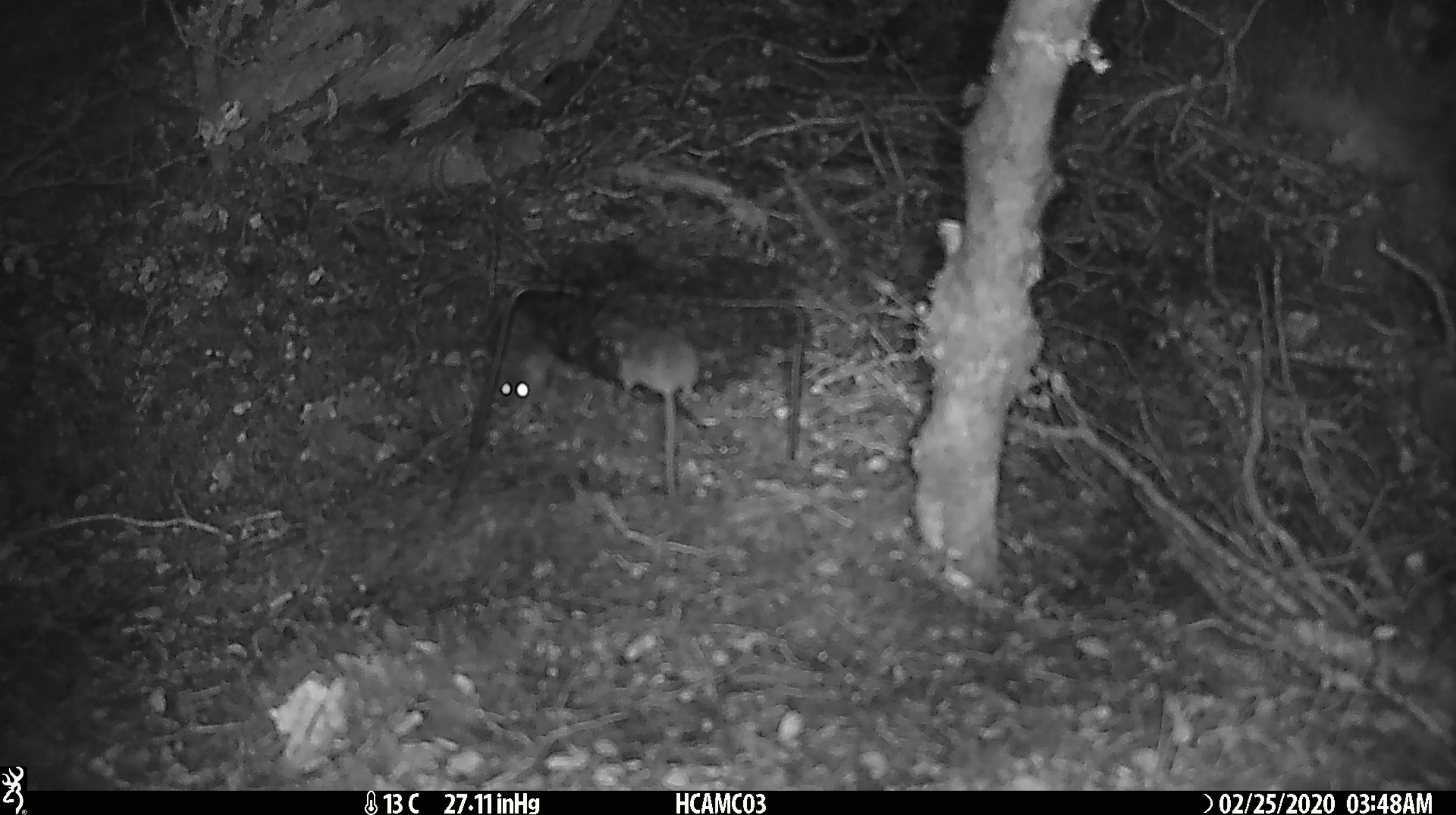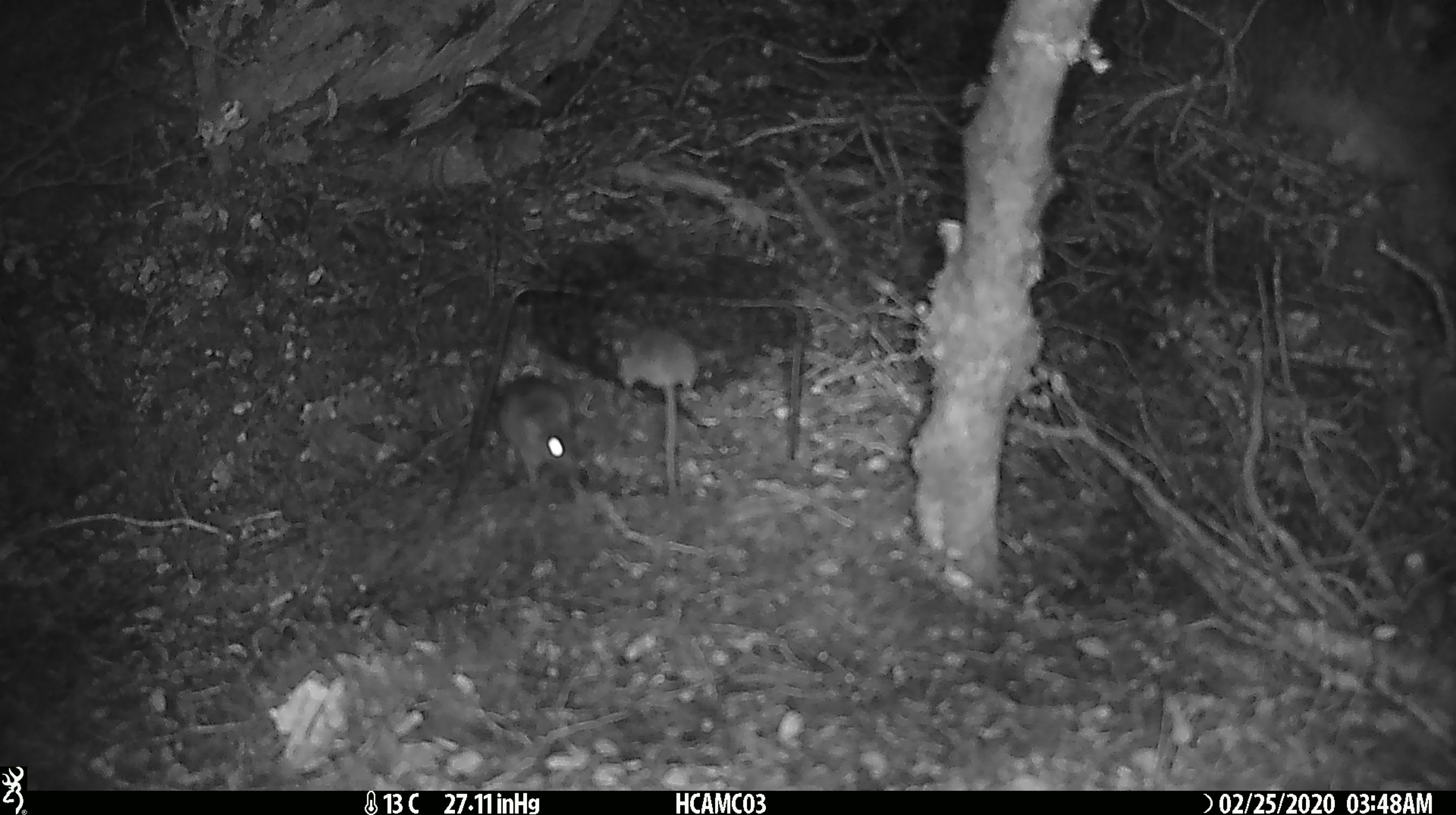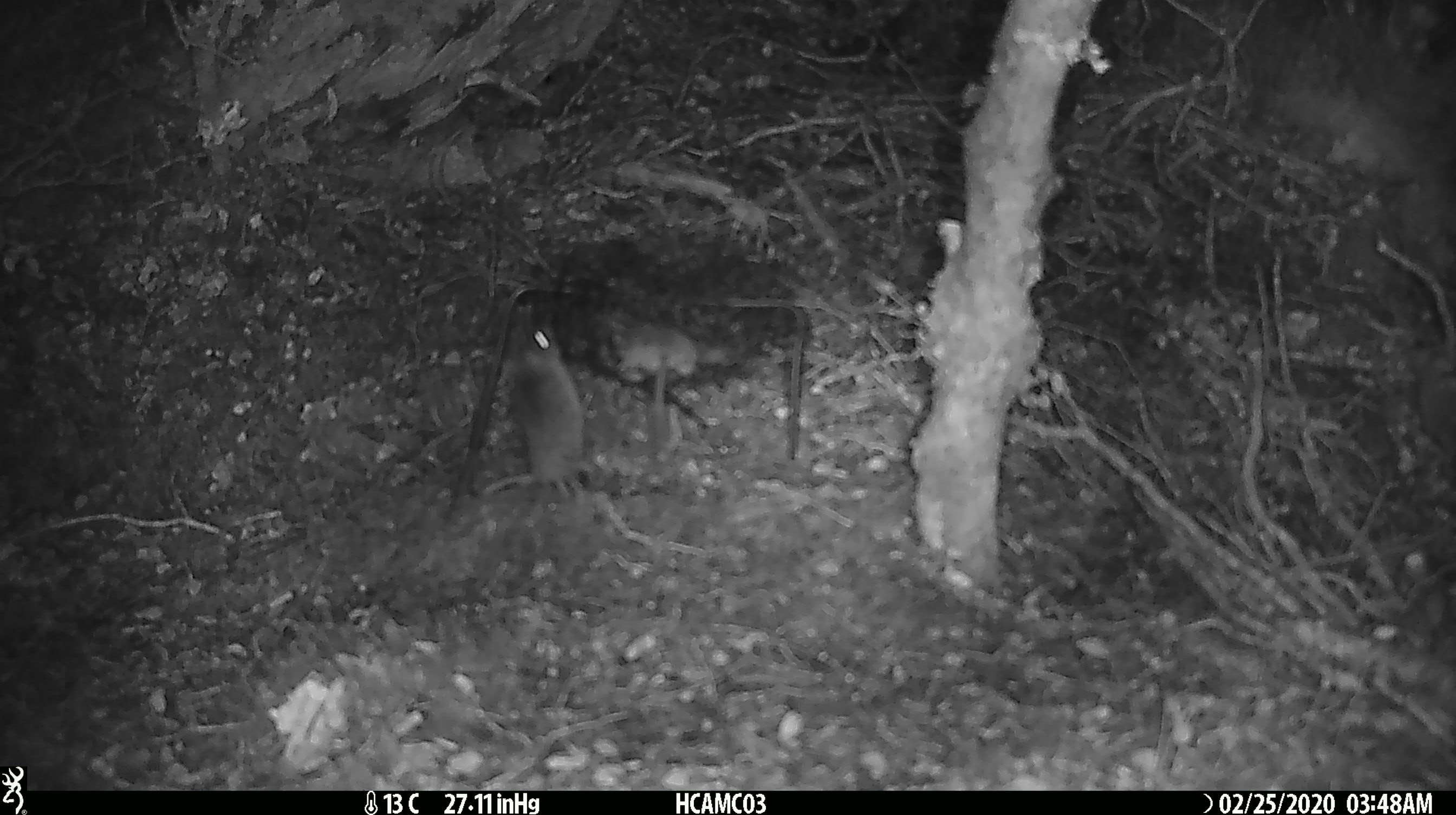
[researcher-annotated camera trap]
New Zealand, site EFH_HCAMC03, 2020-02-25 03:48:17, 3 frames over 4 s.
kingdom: Animalia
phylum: Chordata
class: Mammalia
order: Rodentia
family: Muridae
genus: Mus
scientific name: Mus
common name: mouse